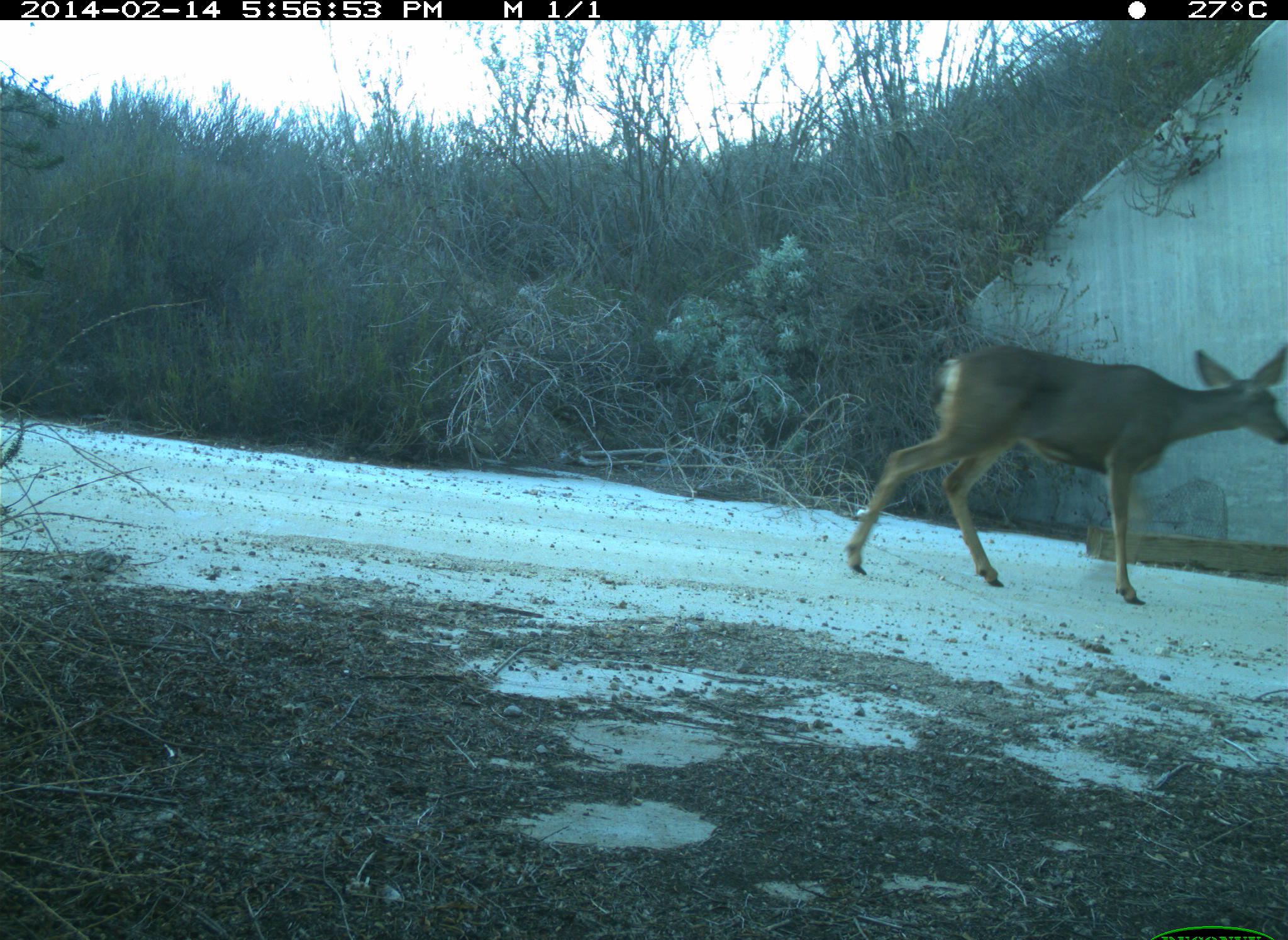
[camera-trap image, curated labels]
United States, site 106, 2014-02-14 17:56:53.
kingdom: Animalia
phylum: Chordata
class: Mammalia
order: Artiodactyla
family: Cervidae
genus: Odocoileus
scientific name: Odocoileus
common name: deer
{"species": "deer (Odocoileus)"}